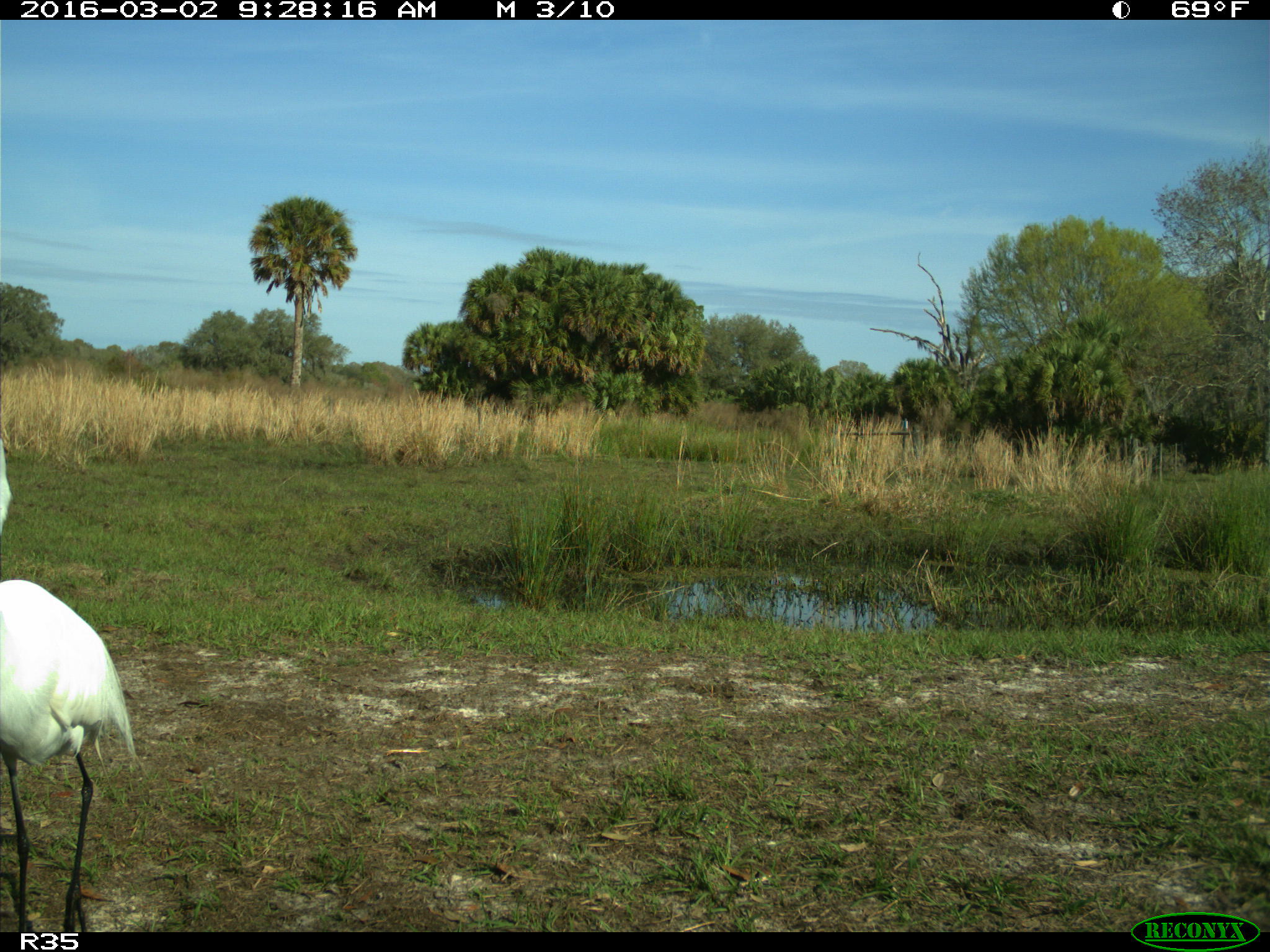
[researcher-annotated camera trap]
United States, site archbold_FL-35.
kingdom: Animalia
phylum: Chordata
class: Aves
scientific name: Aves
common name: birds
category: unidentified bird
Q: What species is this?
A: Unidentified bird (birds) (Aves).